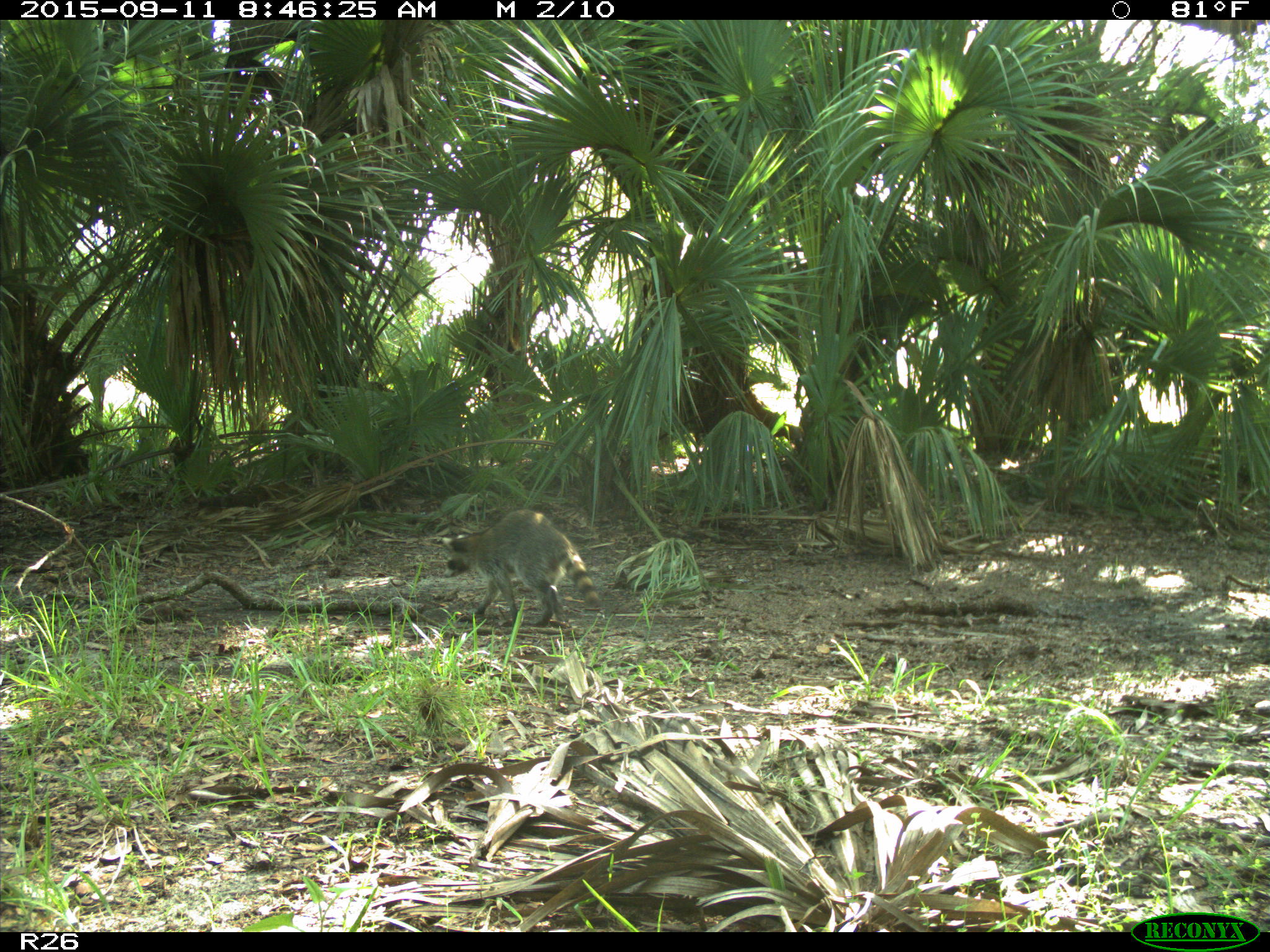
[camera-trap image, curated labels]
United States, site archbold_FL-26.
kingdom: Animalia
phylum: Chordata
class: Mammalia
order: Carnivora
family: Procyonidae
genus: Procyon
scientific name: Procyon lotor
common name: common raccoon